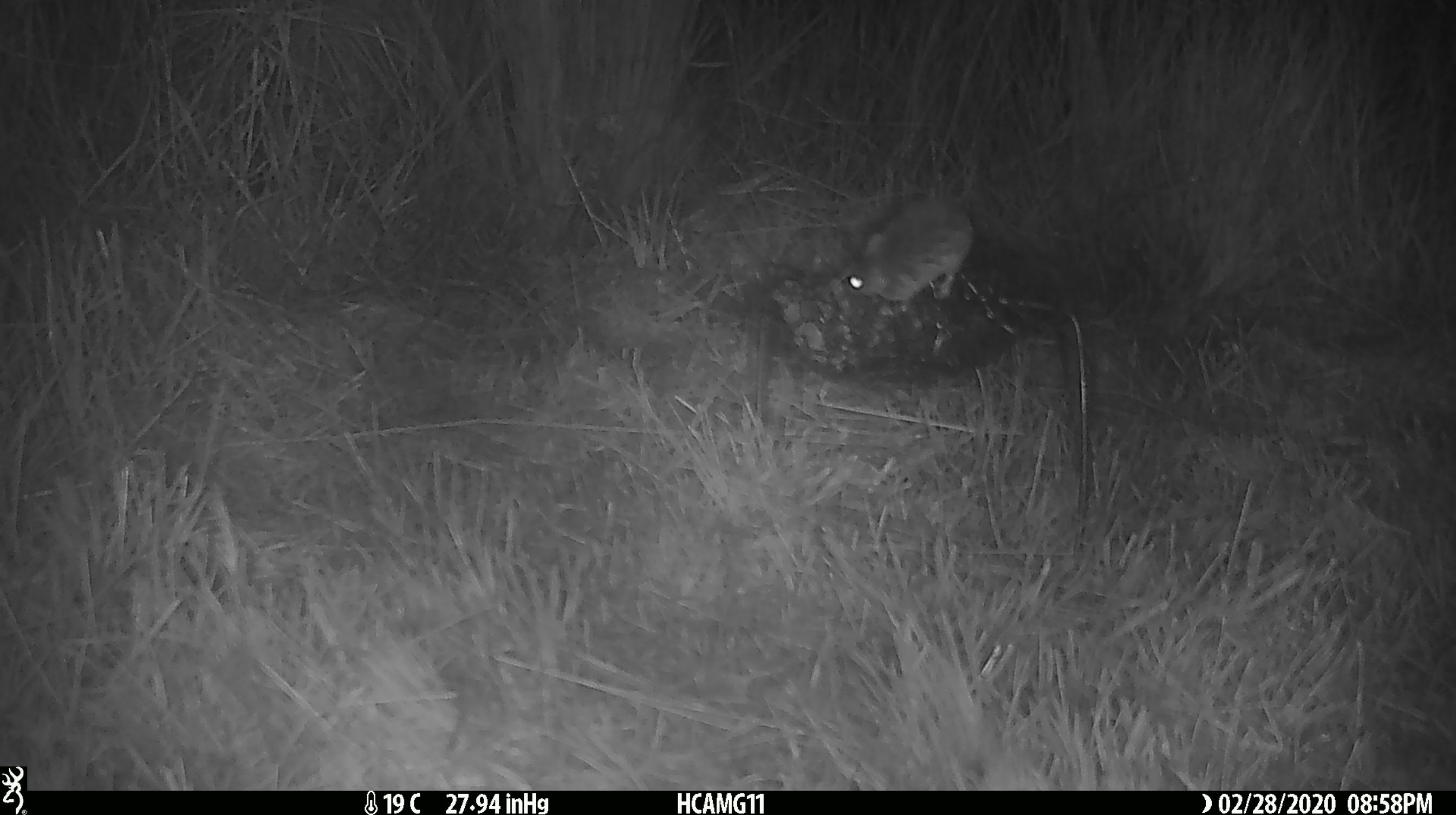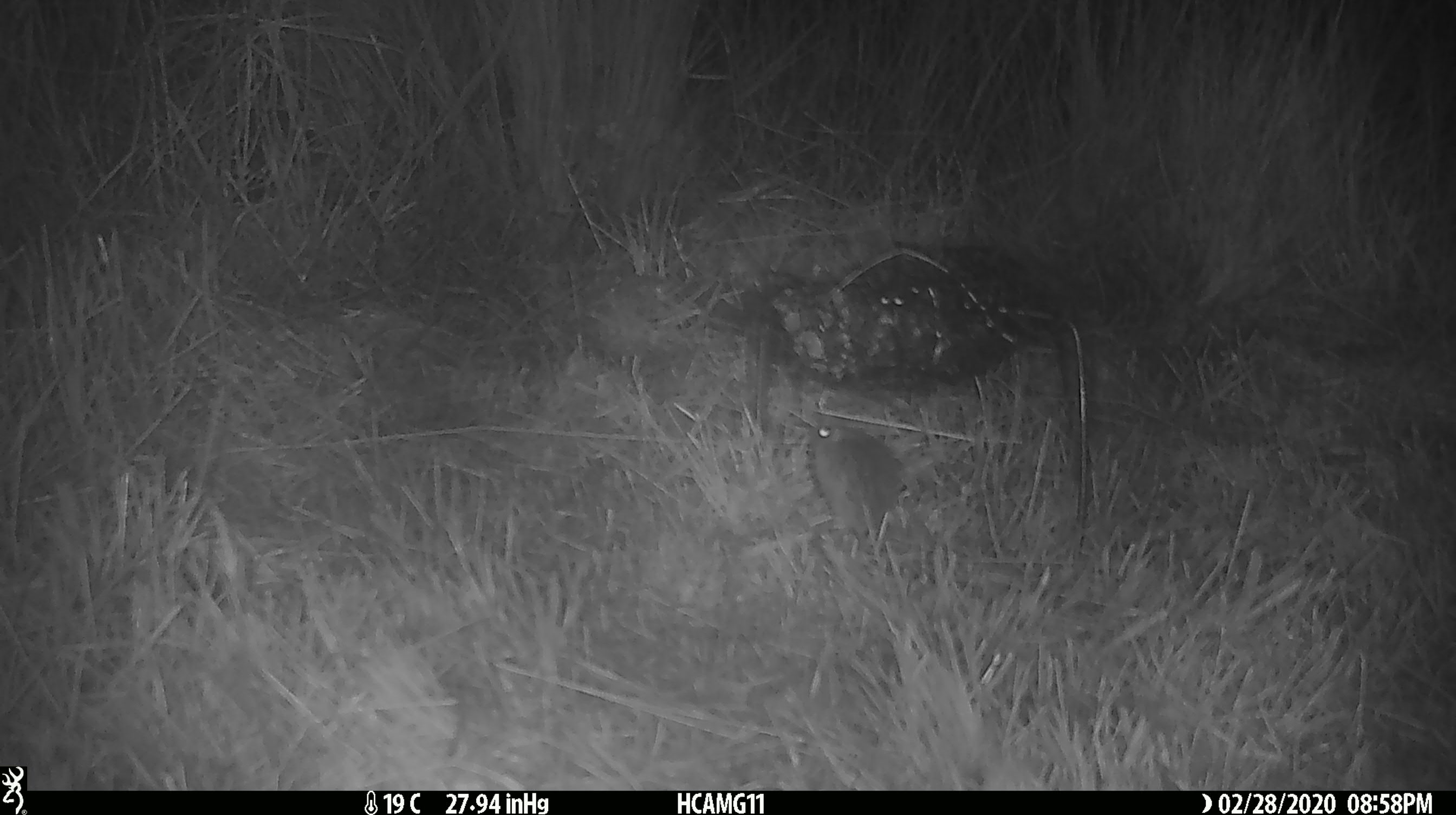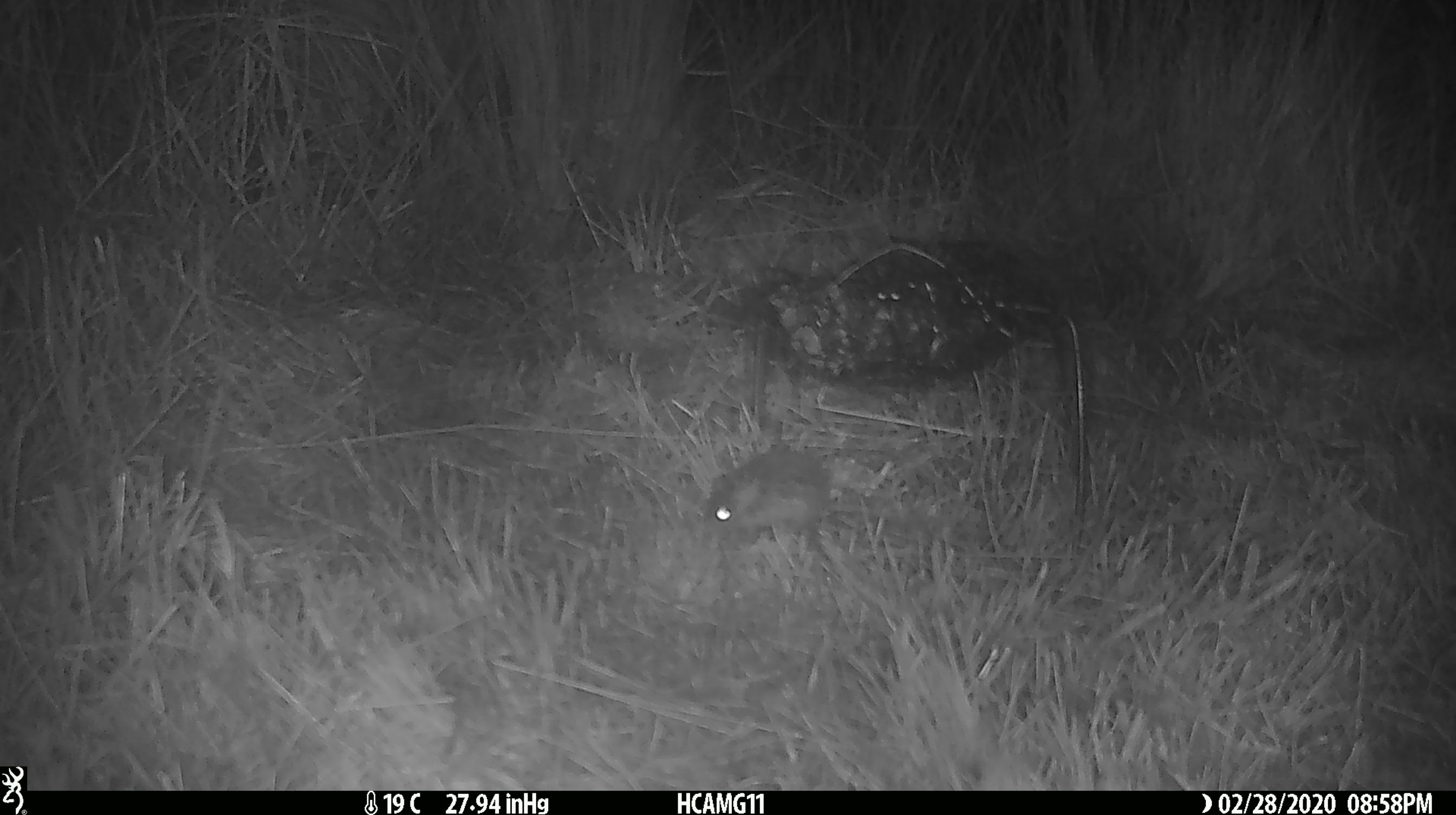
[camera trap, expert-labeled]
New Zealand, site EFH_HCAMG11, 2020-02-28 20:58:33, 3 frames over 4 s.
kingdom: Animalia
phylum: Chordata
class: Mammalia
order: Rodentia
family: Muridae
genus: Mus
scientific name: Mus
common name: mouse